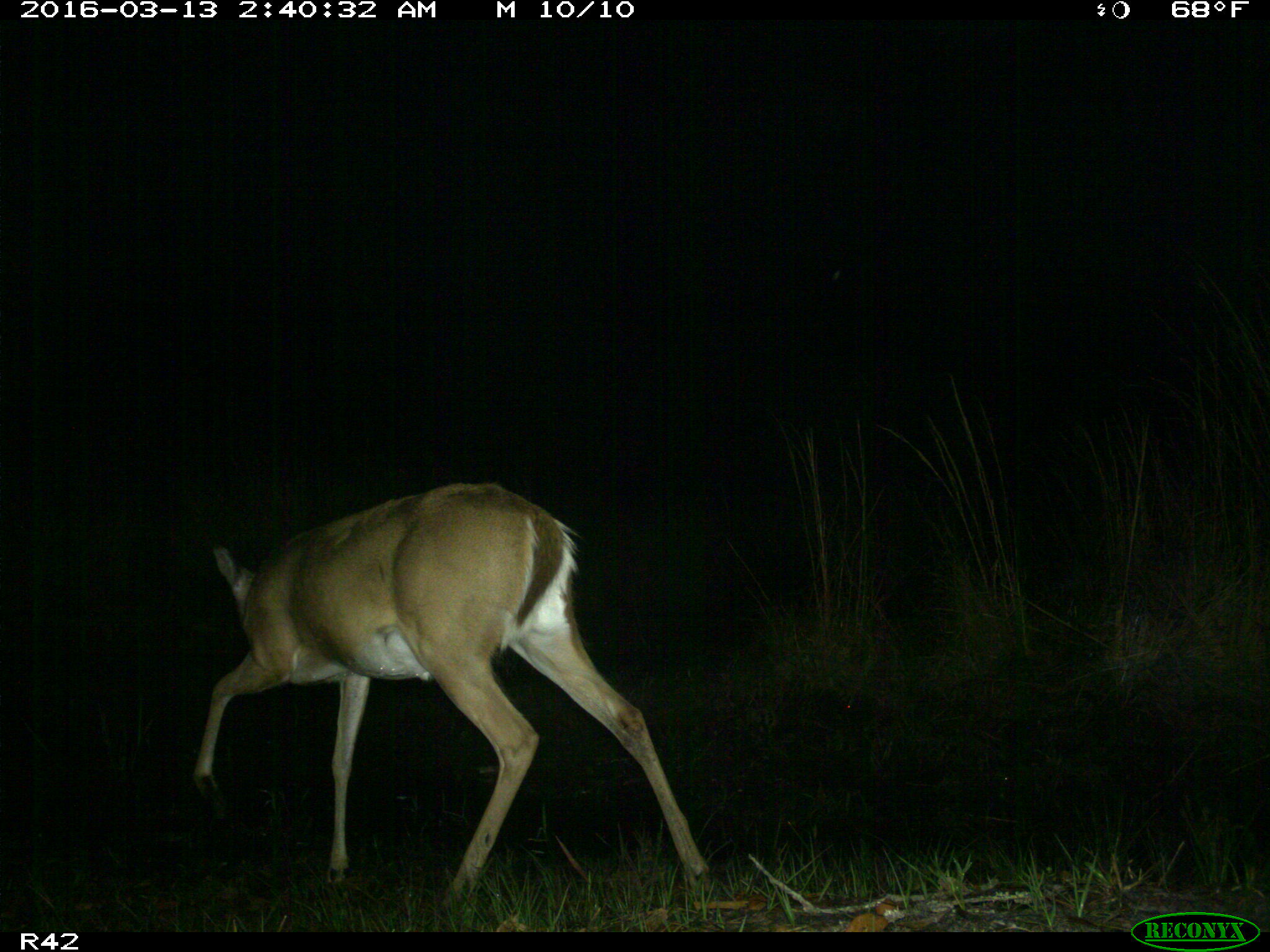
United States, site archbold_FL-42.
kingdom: Animalia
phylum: Chordata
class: Mammalia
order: Artiodactyla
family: Cervidae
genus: Odocoileus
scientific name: Odocoileus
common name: deer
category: unidentified deer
Unidentified deer (deer) (Odocoileus).